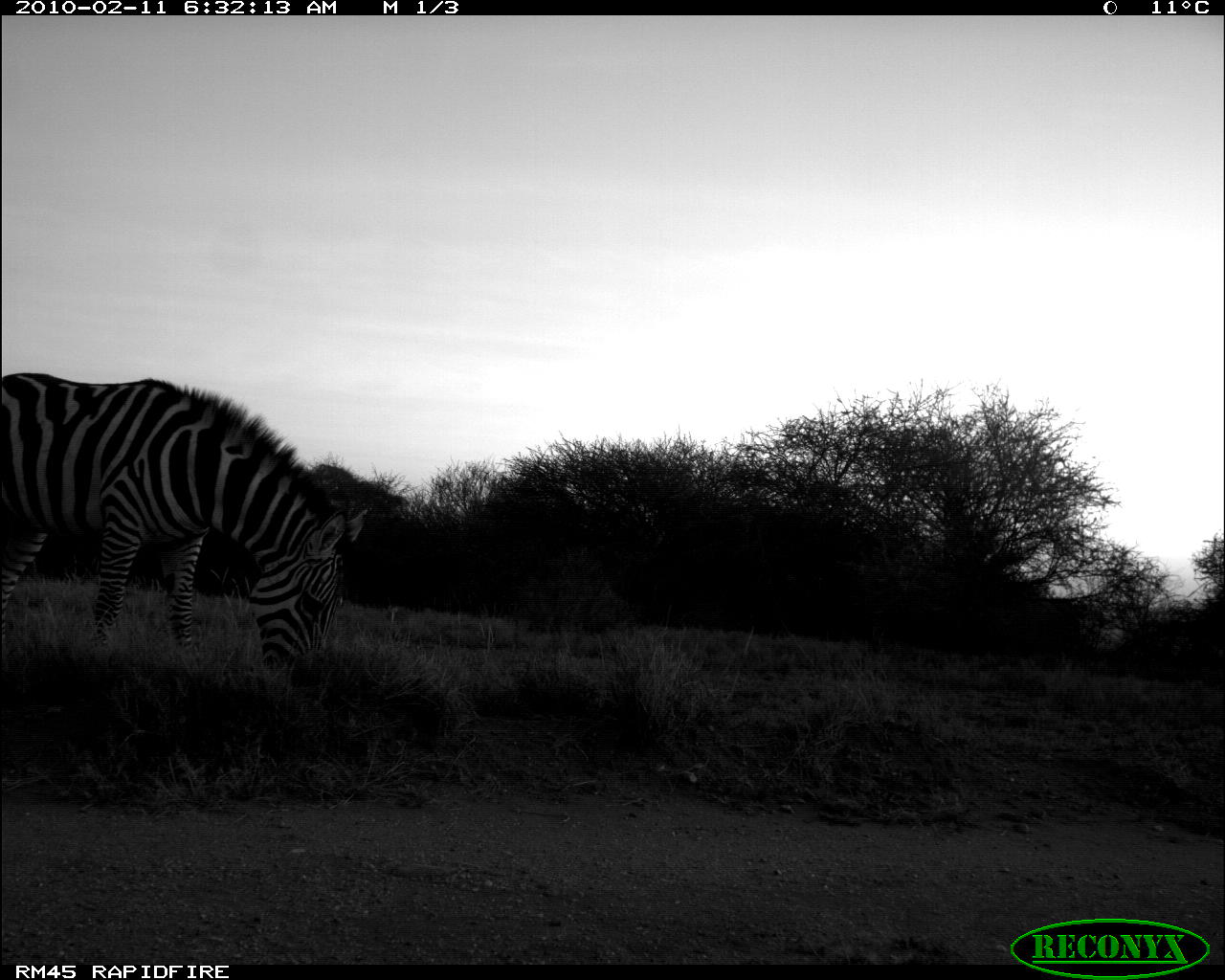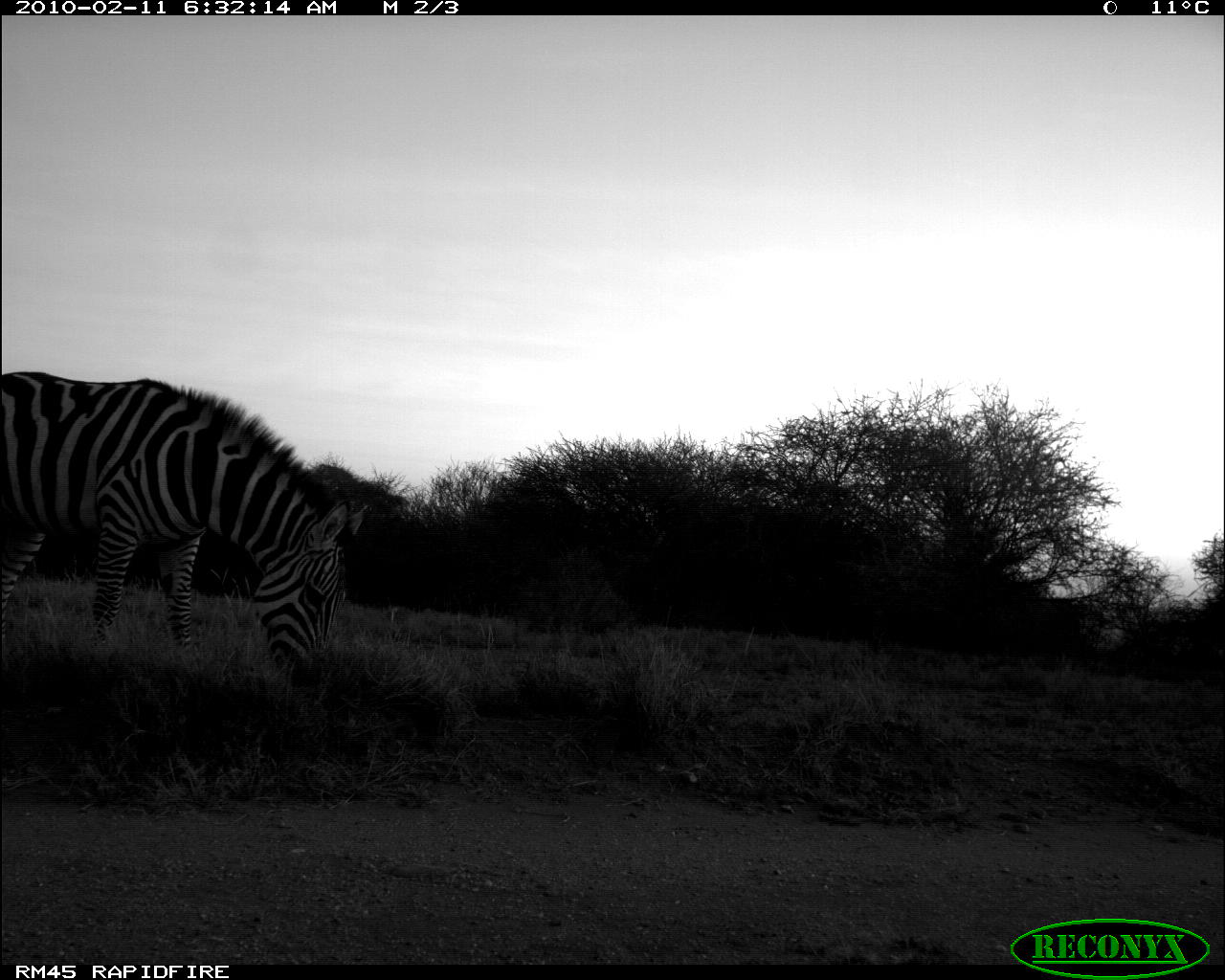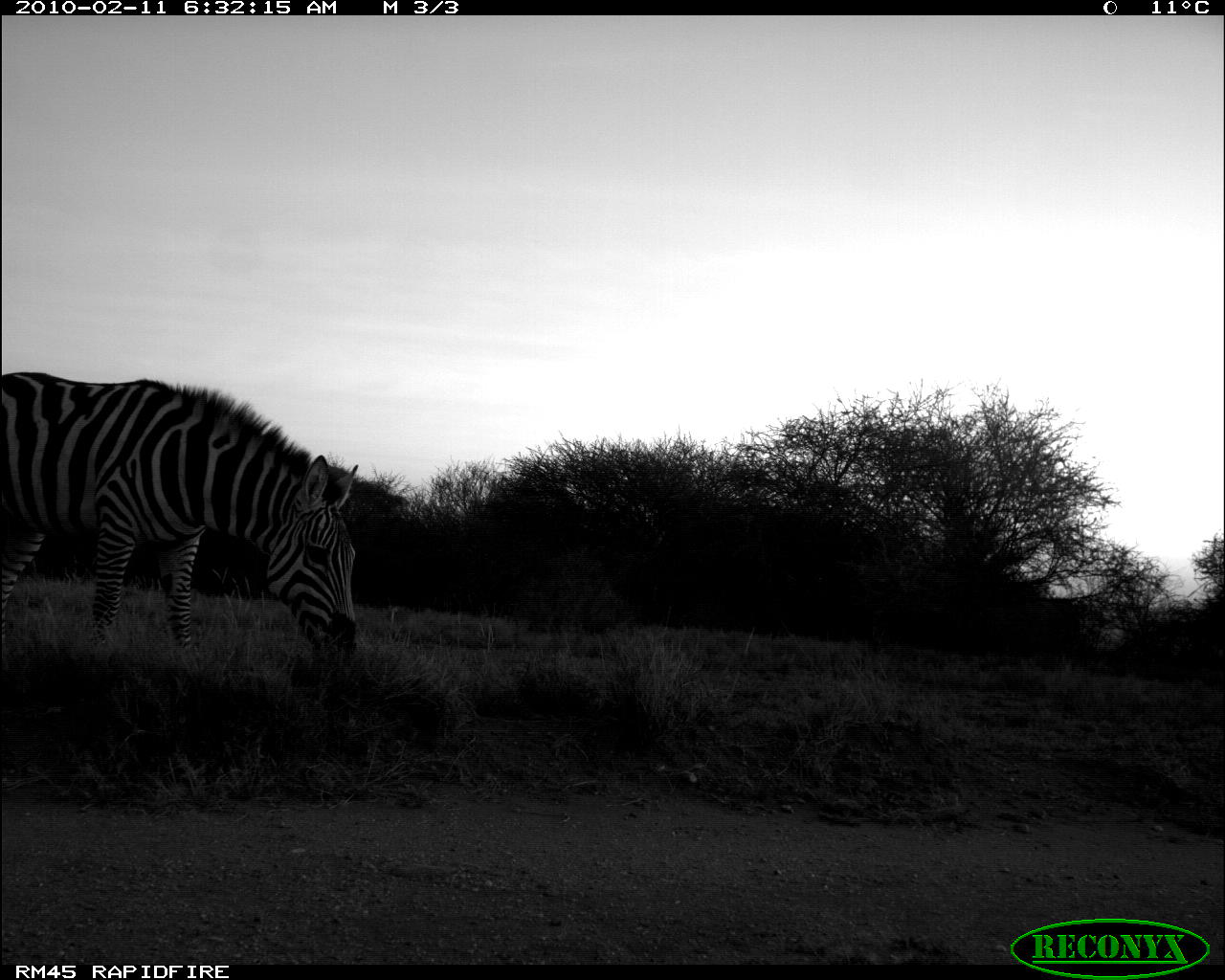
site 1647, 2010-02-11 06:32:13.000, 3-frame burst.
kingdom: Animalia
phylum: Chordata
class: Mammalia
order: Perissodactyla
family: Equidae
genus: Equus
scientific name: Equus quagga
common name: plains zebra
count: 1